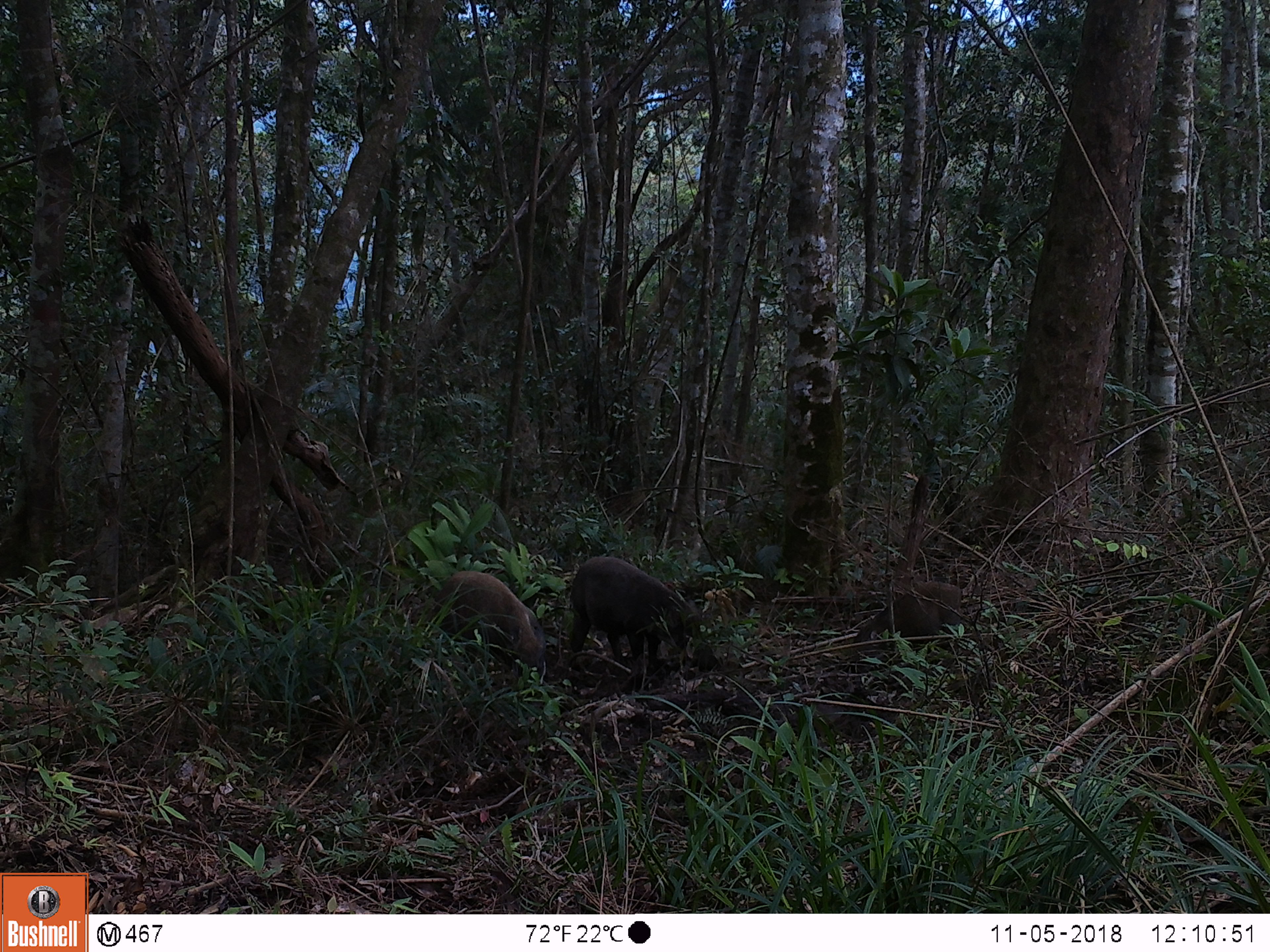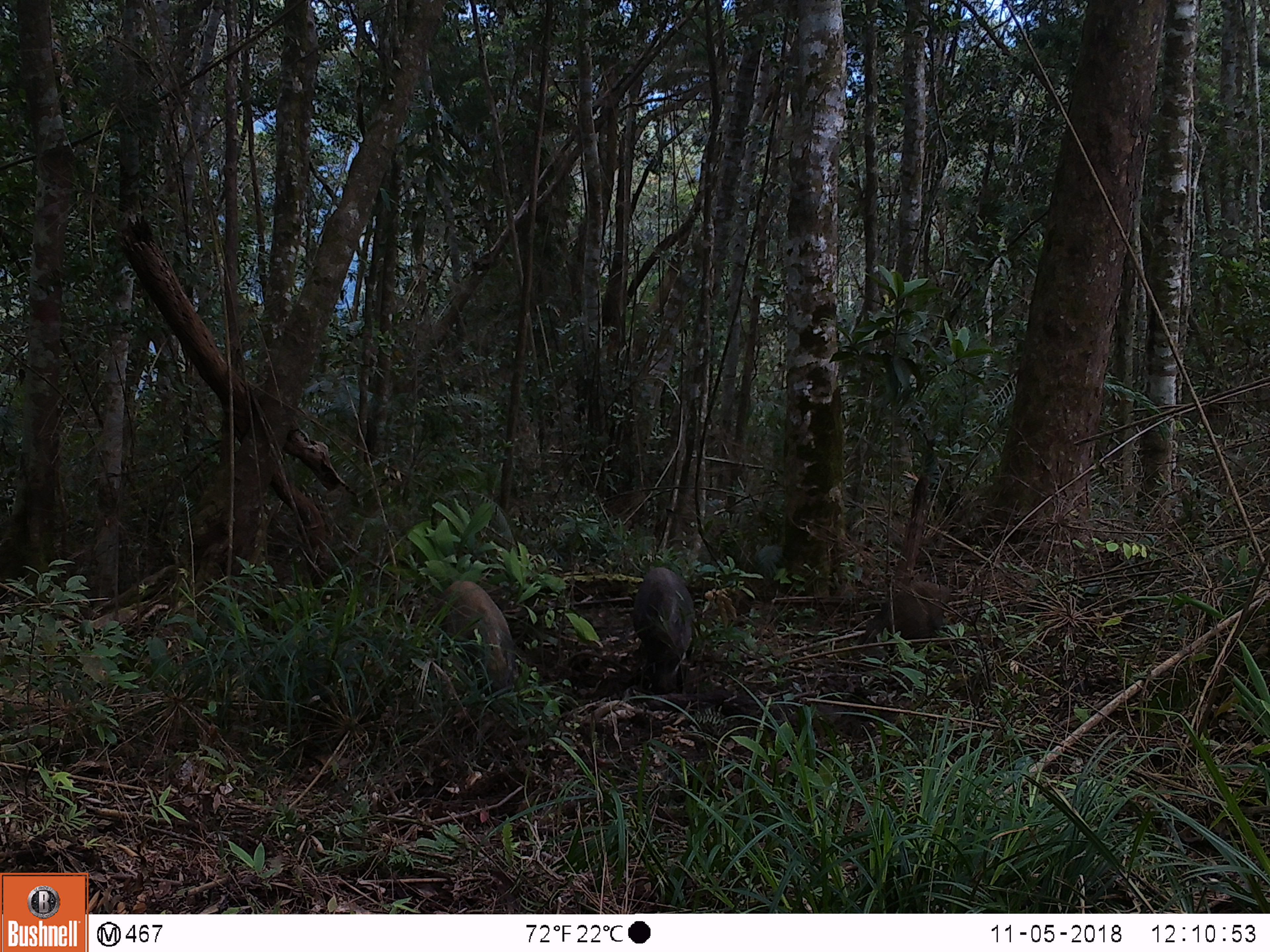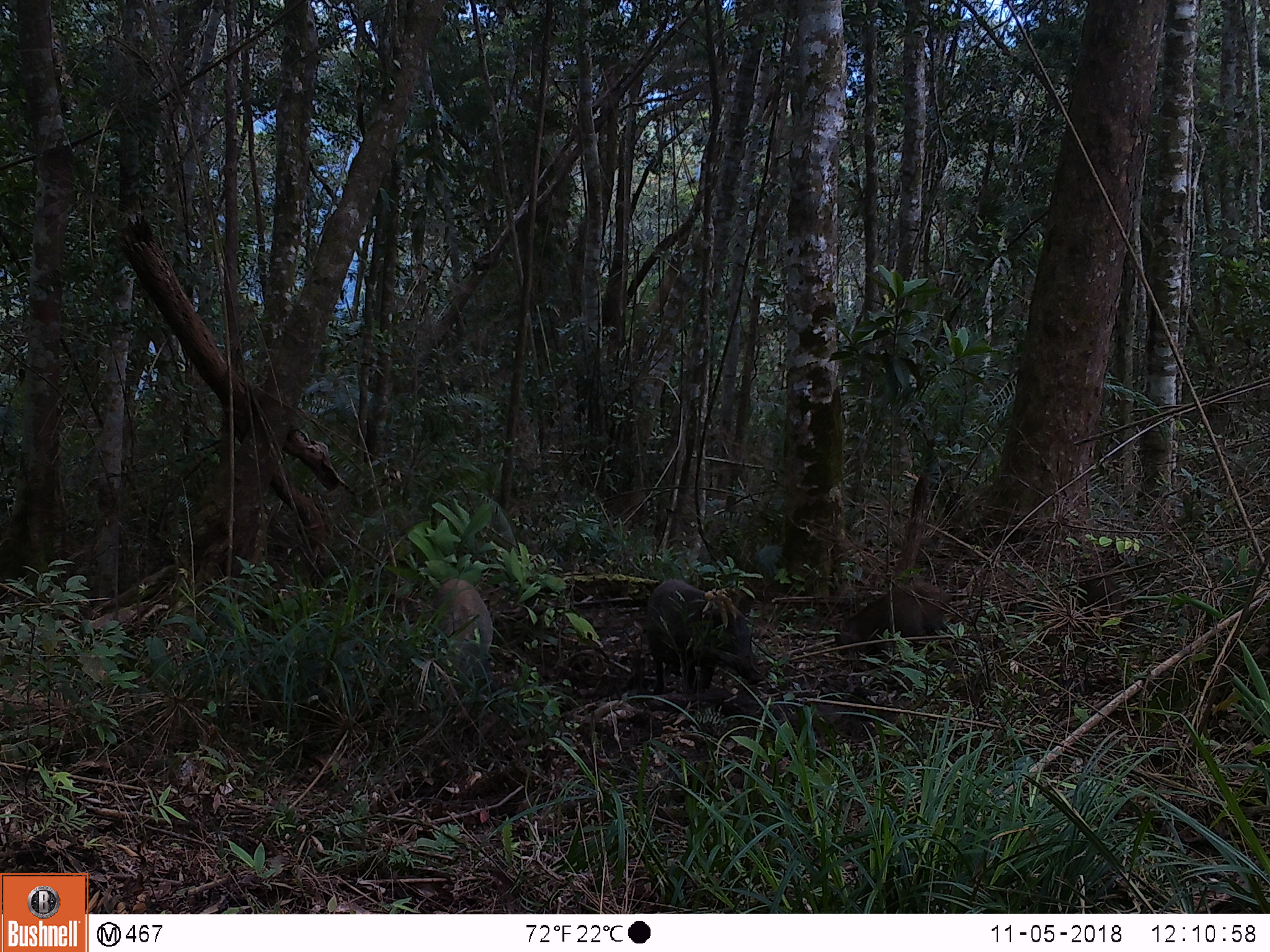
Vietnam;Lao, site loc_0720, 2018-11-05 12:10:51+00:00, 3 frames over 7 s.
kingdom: Animalia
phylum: Chordata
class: Mammalia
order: Artiodactyla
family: Suidae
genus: Sus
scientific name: Sus scrofa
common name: eurasian wild pig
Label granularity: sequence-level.